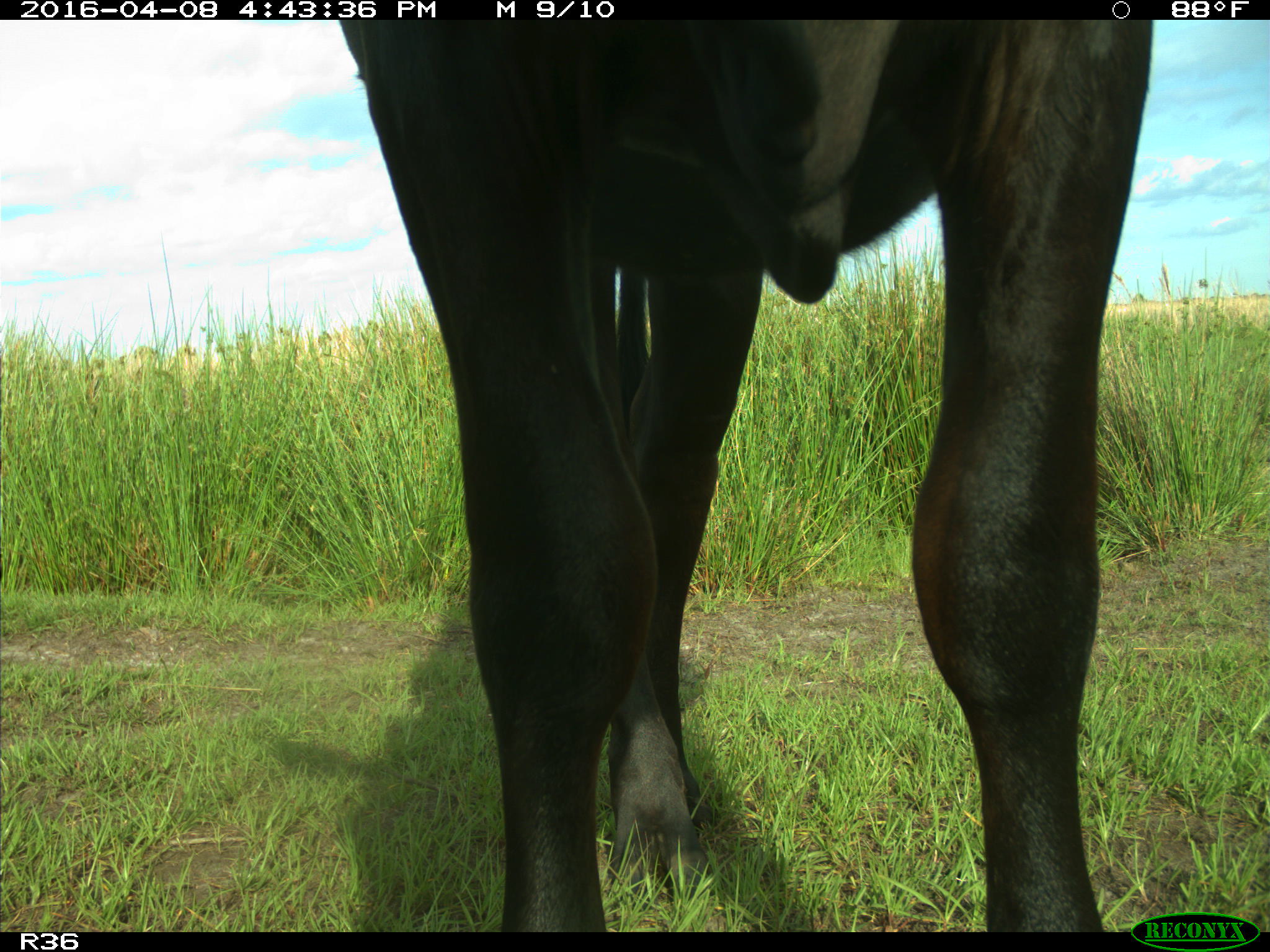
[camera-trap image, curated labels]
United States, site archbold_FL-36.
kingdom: Animalia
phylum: Chordata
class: Mammalia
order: Artiodactyla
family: Bovidae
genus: Bos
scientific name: Bos taurus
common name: domestic cow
Bos taurus (domestic cow).